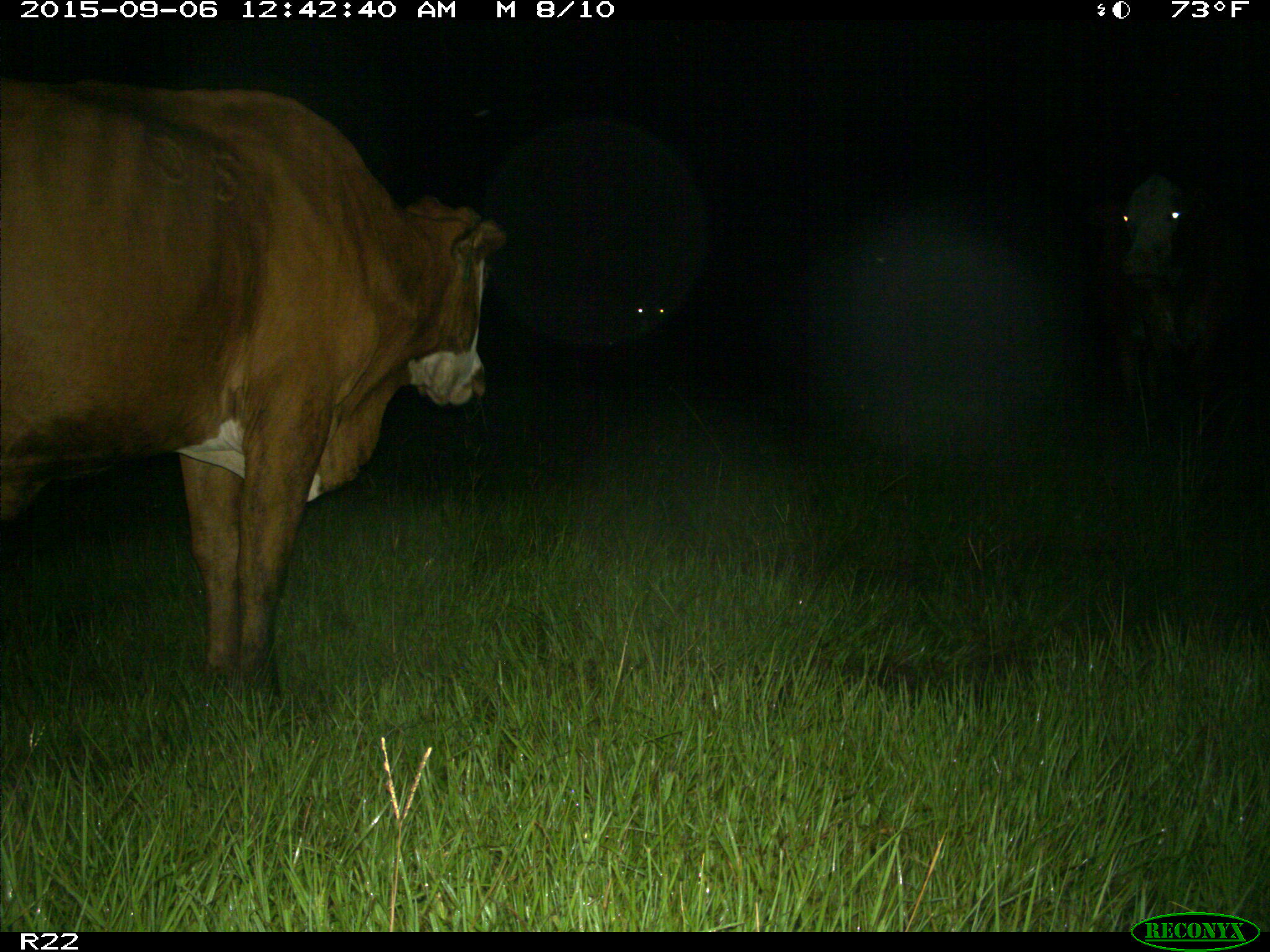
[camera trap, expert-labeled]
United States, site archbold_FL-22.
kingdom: Animalia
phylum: Chordata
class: Mammalia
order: Artiodactyla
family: Bovidae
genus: Bos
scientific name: Bos taurus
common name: domestic cow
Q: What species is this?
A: Bos taurus (domestic cow).